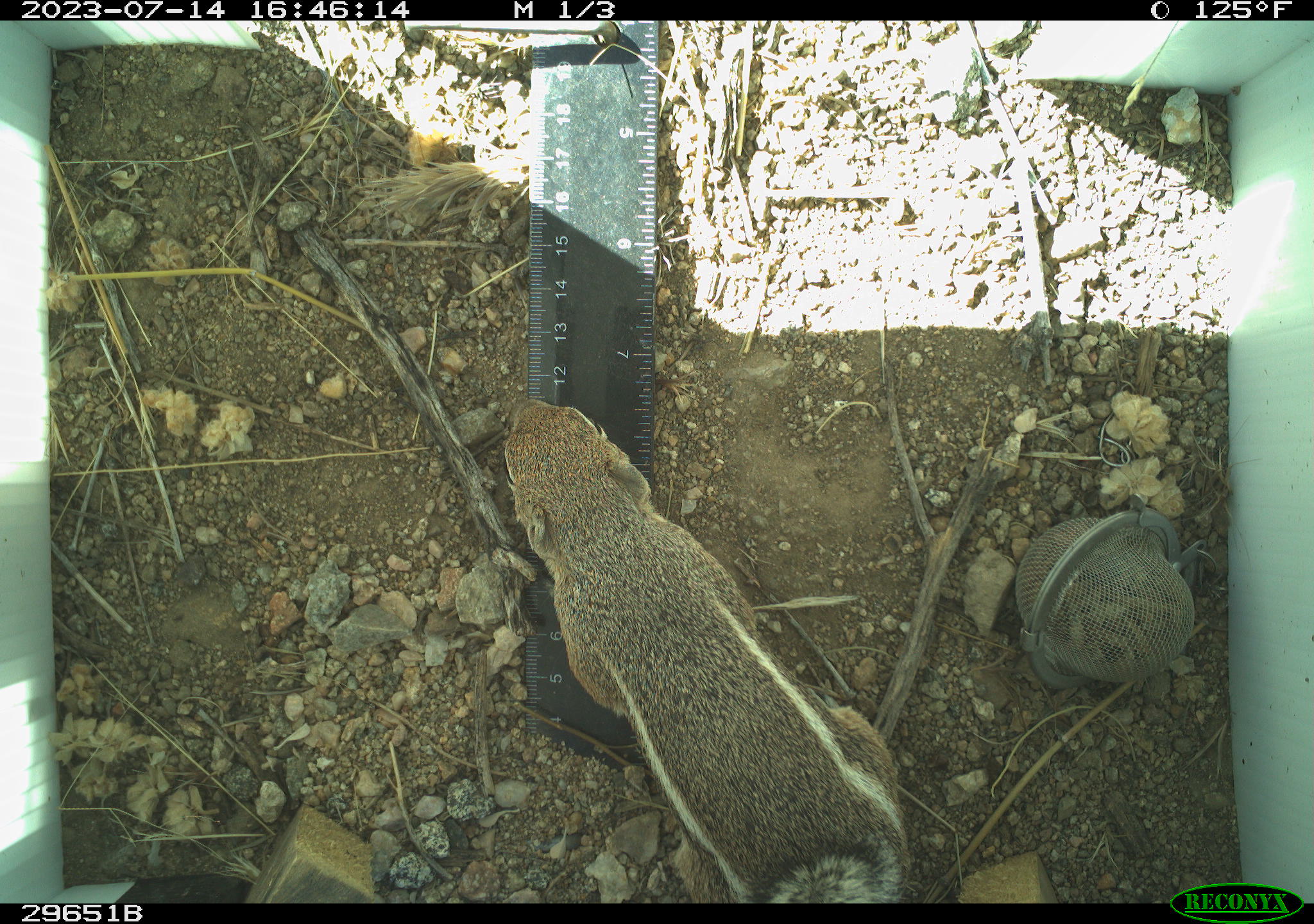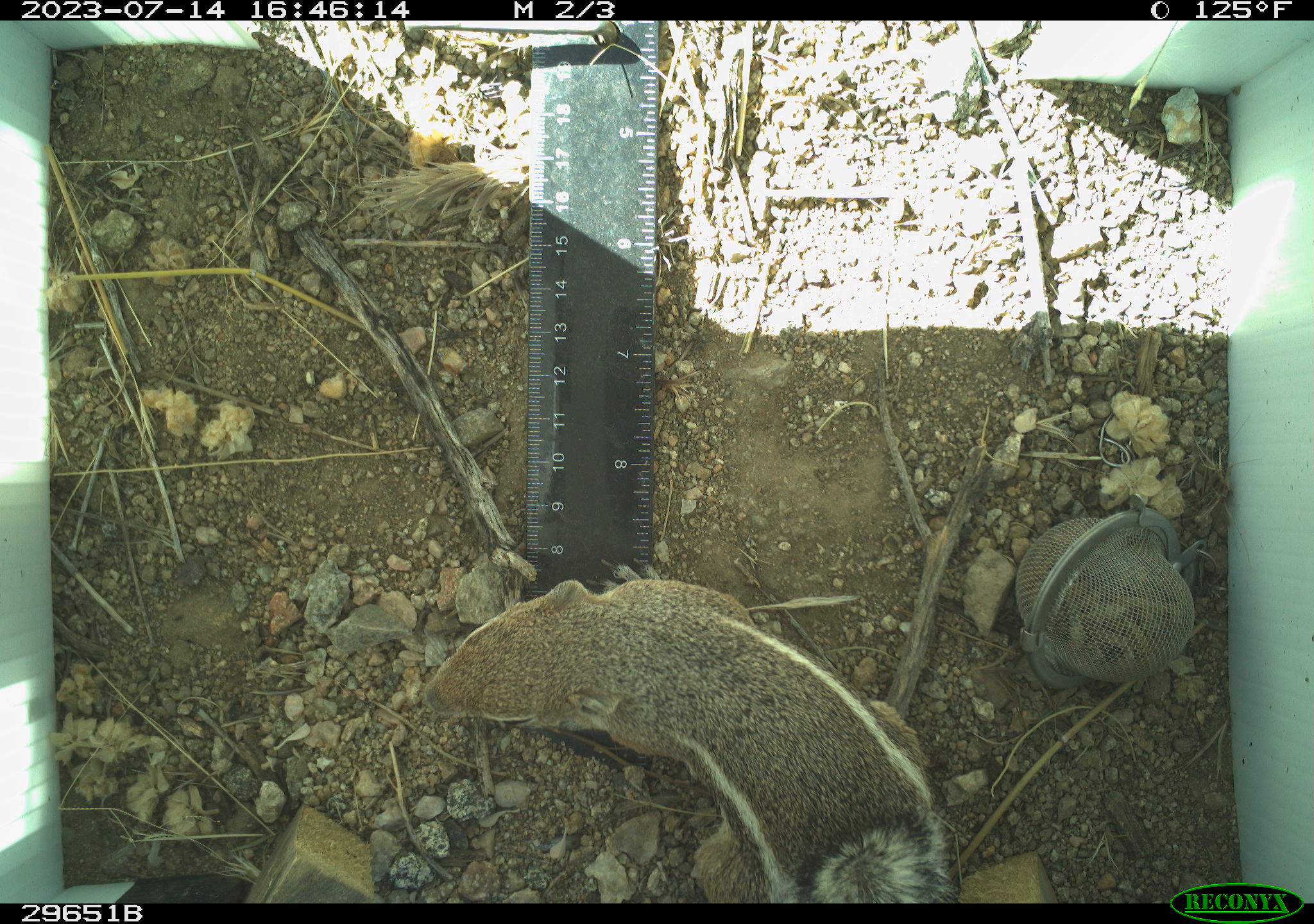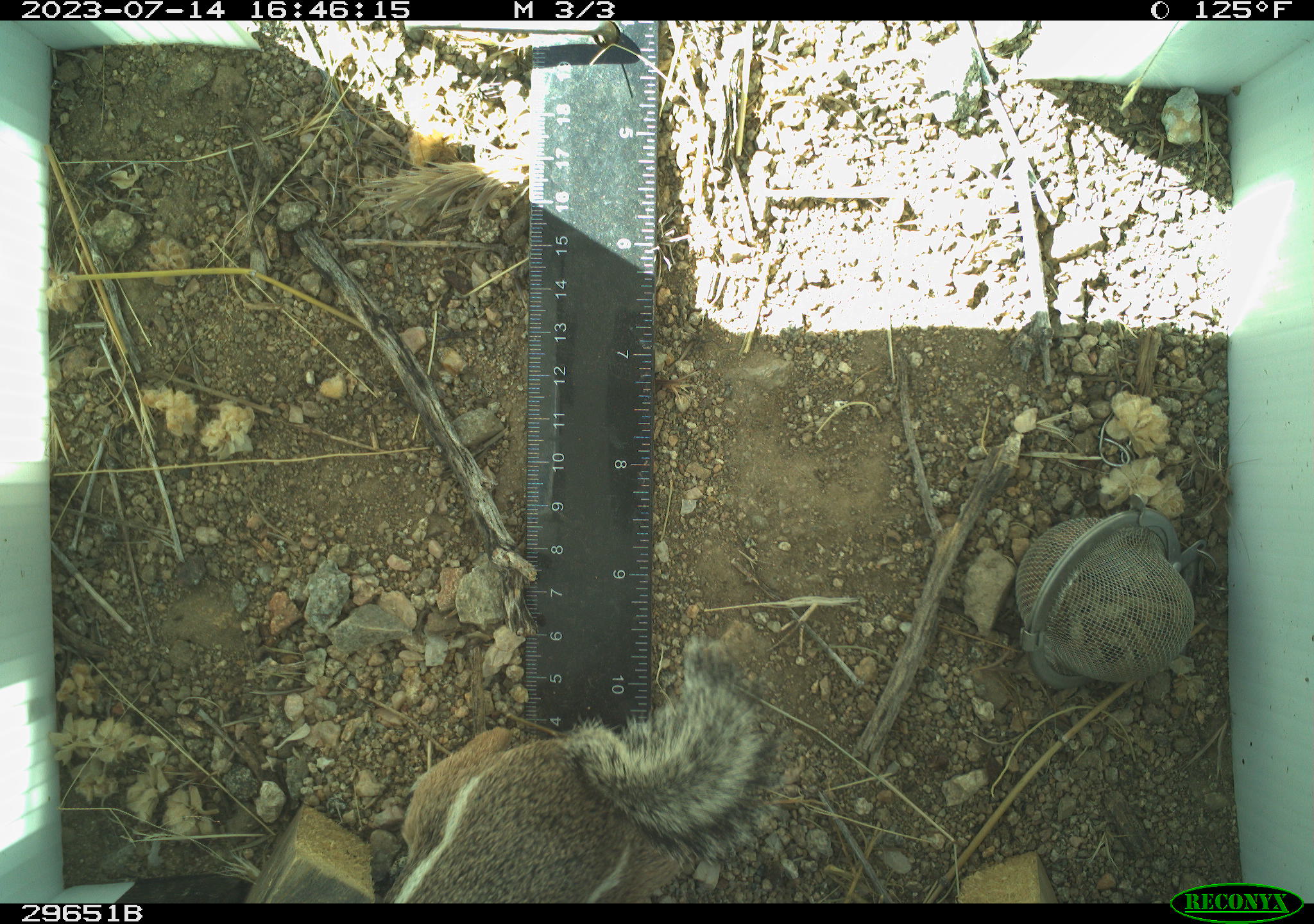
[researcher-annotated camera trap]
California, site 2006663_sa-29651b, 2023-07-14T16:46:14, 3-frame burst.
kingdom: Animalia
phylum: Chordata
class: Mammalia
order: Rodentia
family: Sciuridae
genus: Ammospermophilus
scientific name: Ammospermophilus leucurus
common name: white-tailed antelope squirrel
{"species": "white-tailed antelope squirrel (Ammospermophilus leucurus)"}